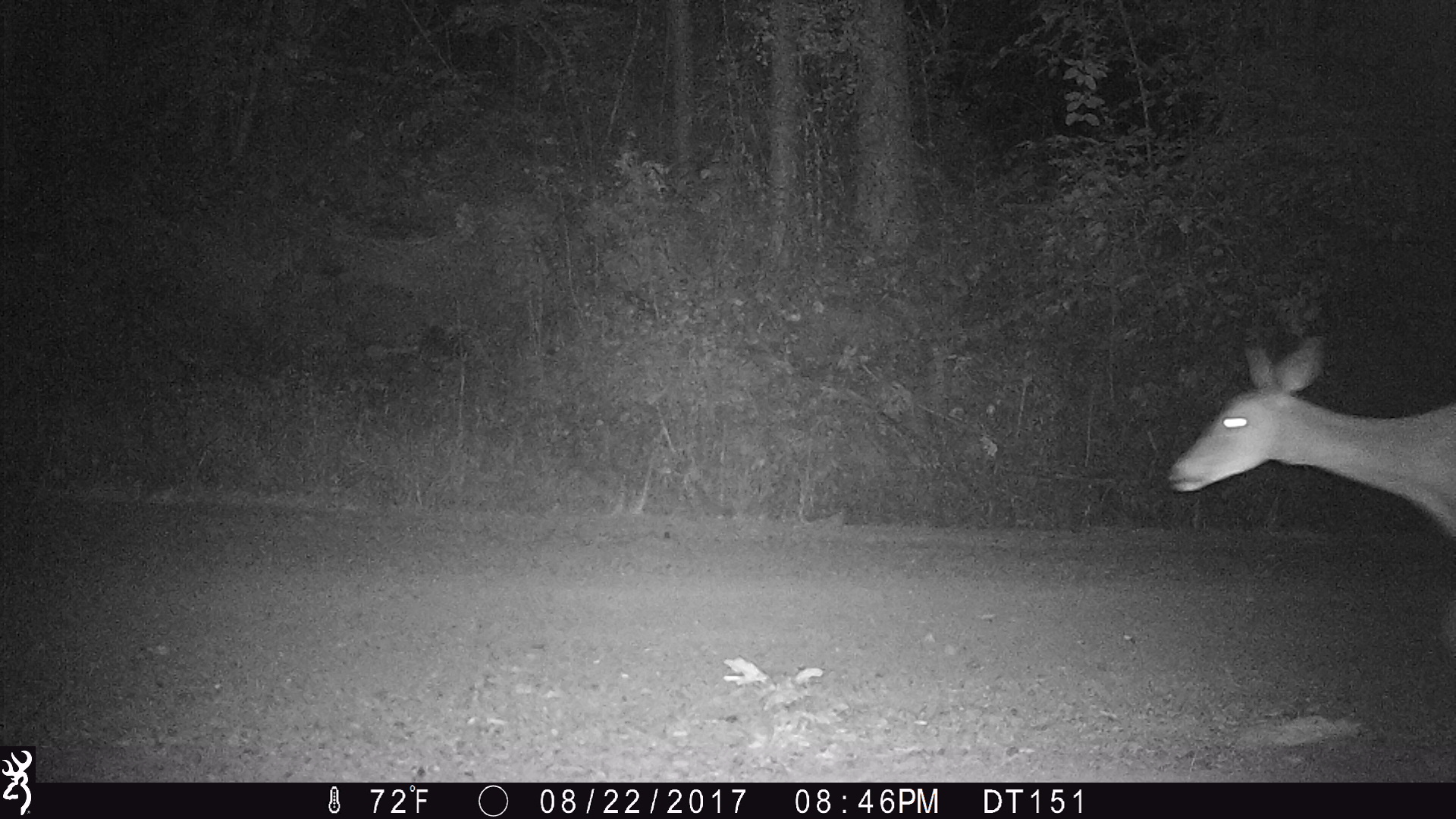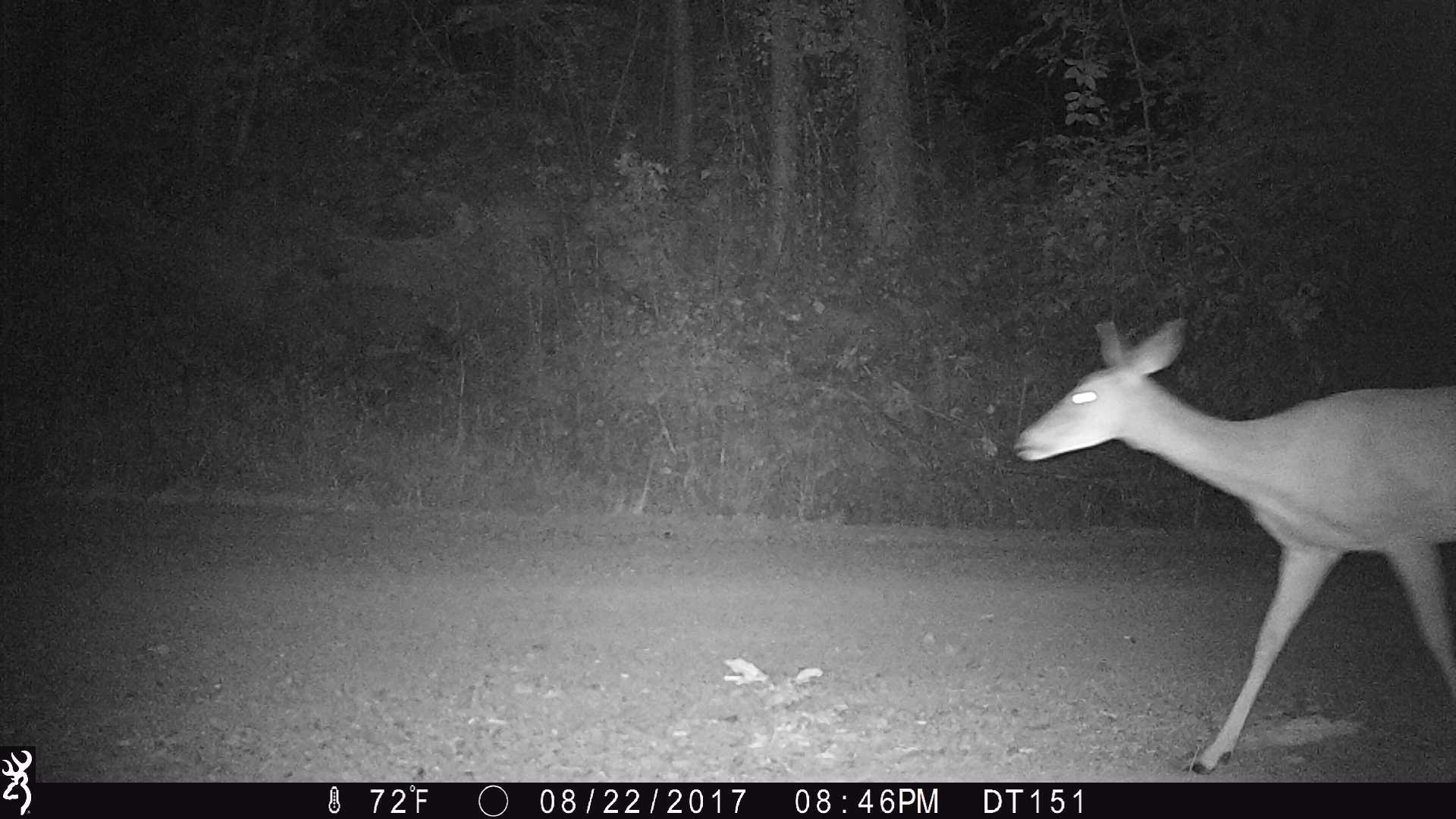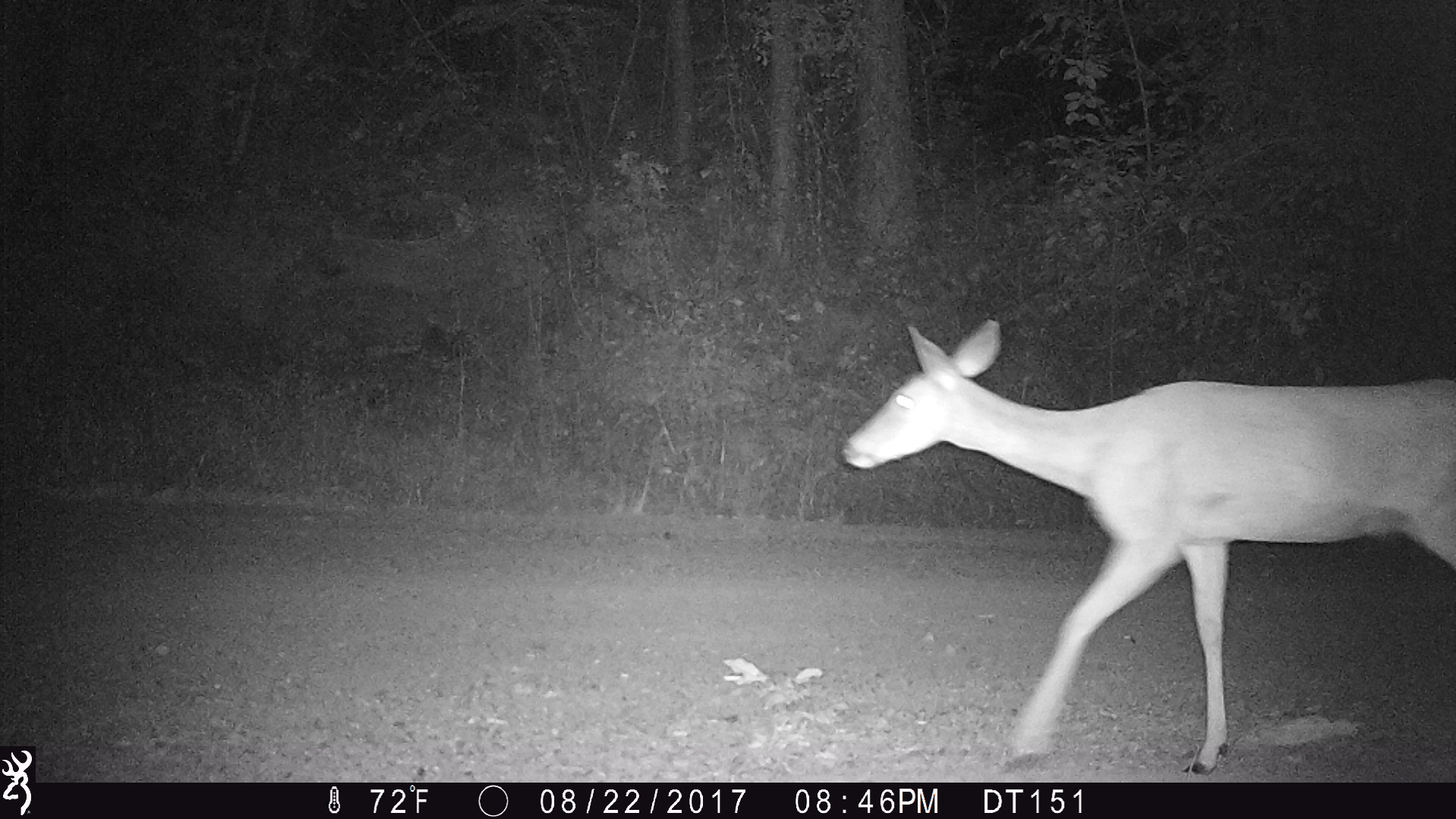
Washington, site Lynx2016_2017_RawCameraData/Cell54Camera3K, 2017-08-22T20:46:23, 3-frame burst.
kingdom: Animalia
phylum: Chordata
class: Mammalia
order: Artiodactyla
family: Cervidae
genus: Odocoileus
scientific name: Odocoileus virginianus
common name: white-tailed deer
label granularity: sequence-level